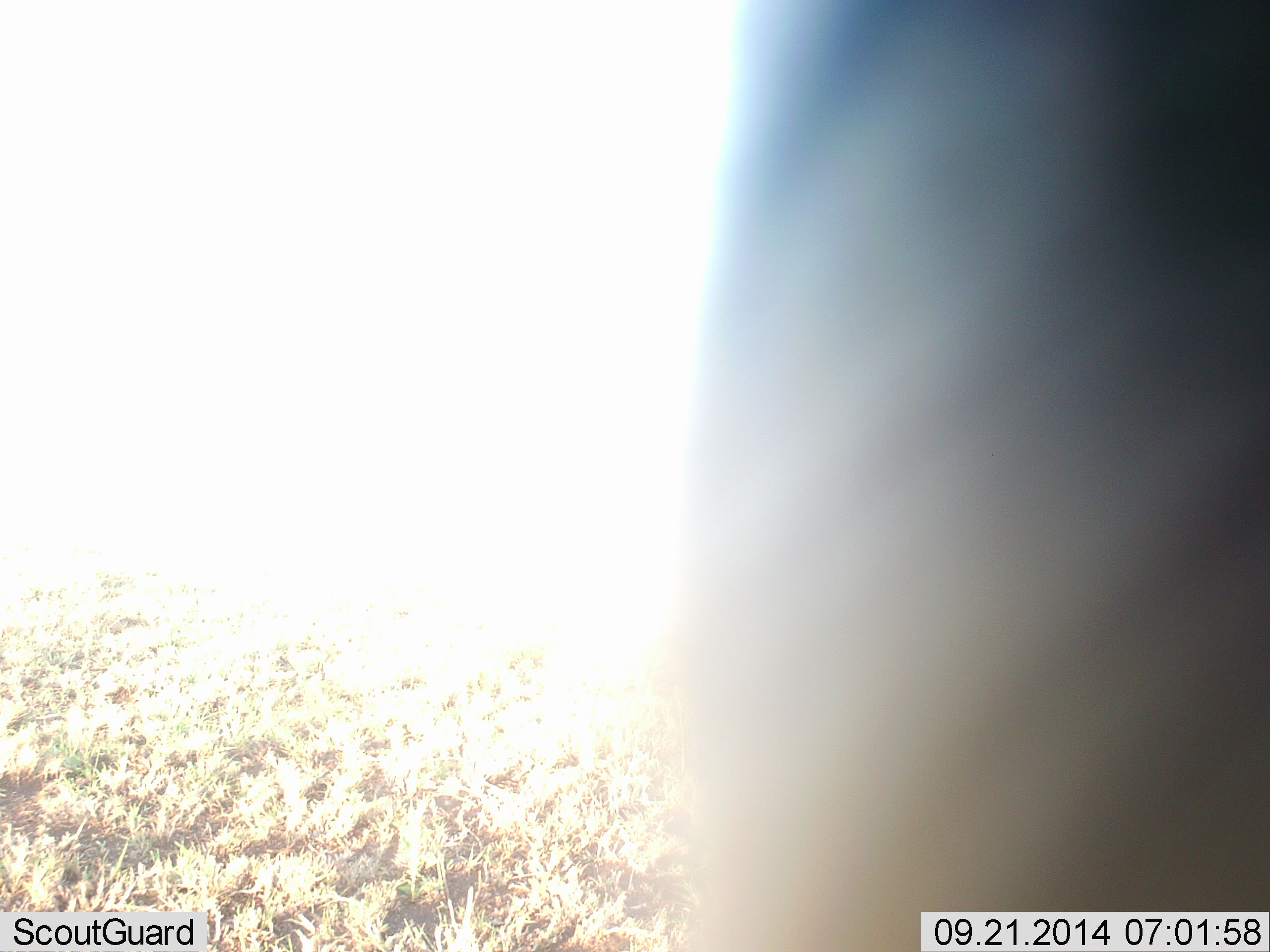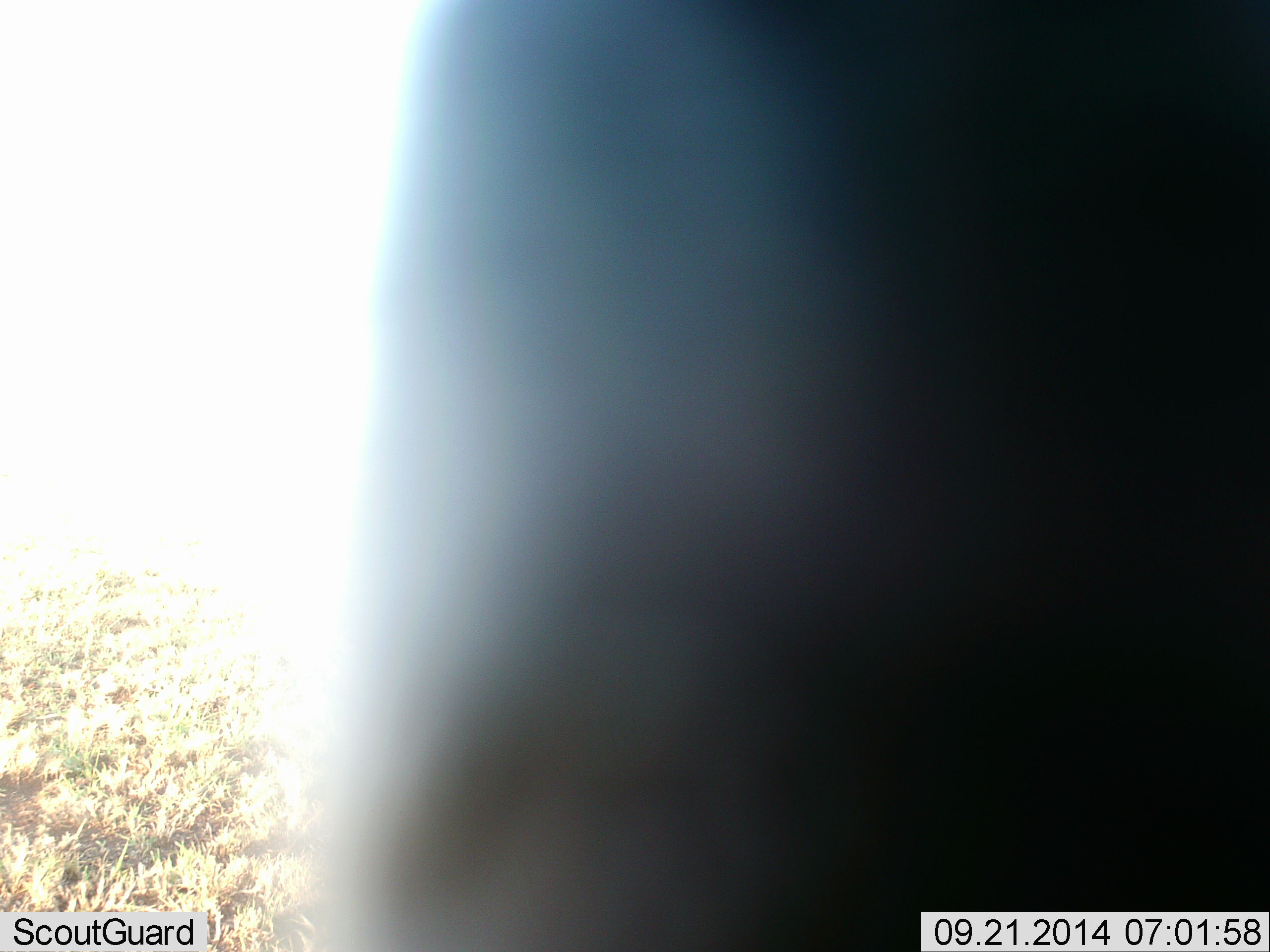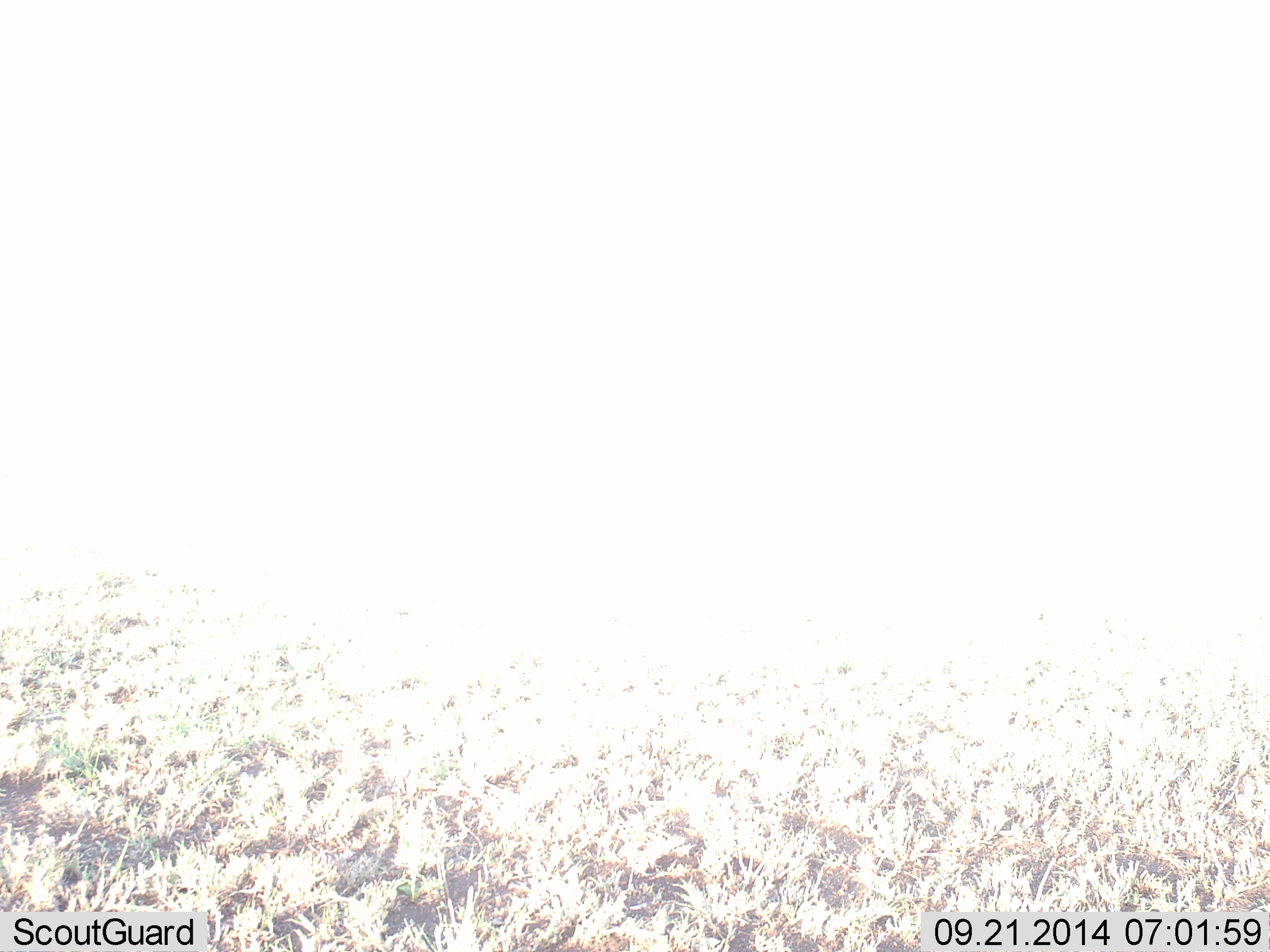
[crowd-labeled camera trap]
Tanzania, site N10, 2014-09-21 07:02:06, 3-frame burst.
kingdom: Animalia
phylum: Chordata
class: Mammalia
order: Perissodactyla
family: Equidae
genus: Equus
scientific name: Equus quagga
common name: plains zebra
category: zebra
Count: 1.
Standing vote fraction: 20%.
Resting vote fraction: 0%.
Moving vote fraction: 80%.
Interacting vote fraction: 0%.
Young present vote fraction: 0%.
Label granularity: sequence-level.